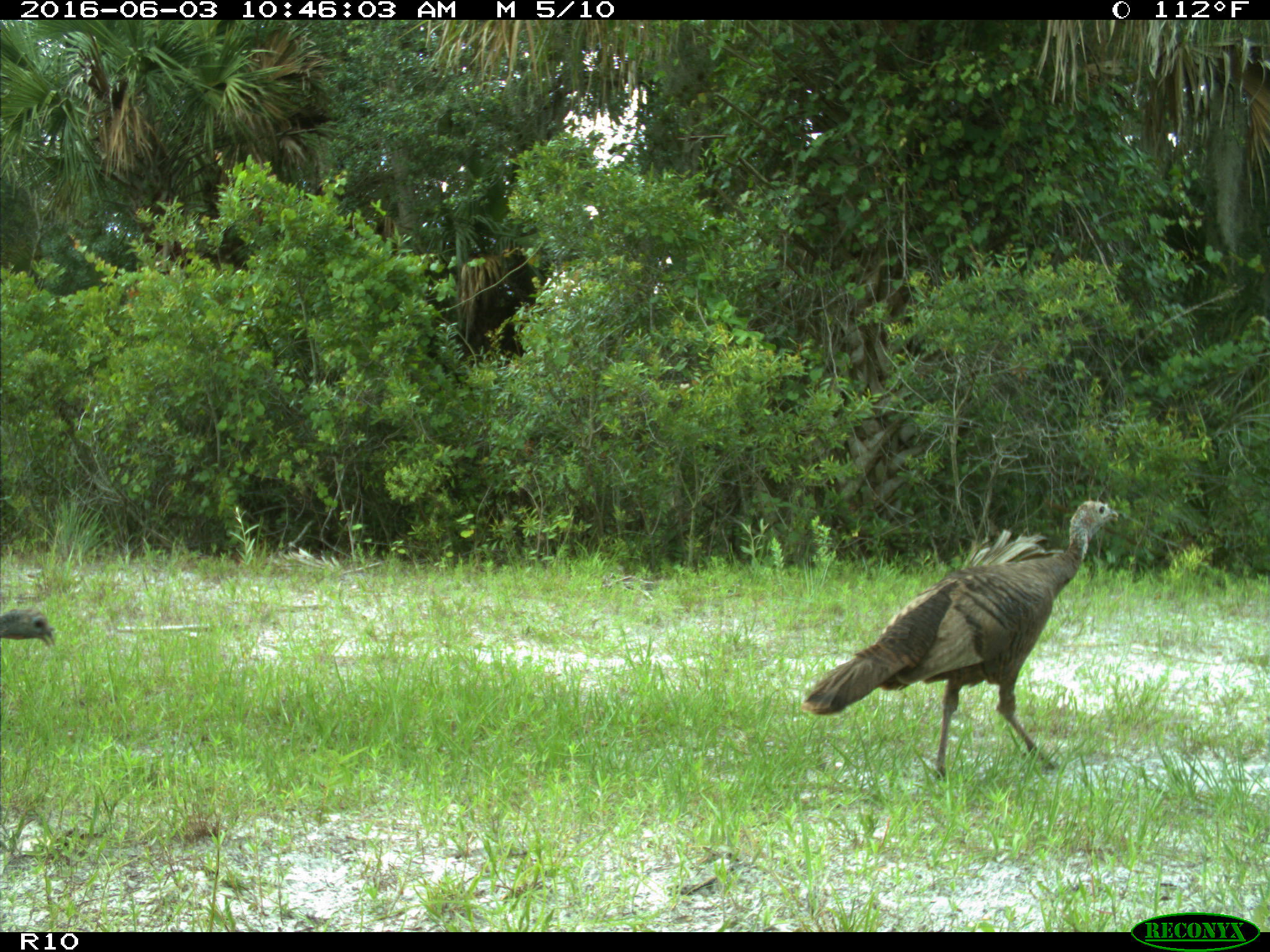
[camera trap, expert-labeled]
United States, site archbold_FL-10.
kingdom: Animalia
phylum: Chordata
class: Aves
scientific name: Aves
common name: birds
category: unidentified bird